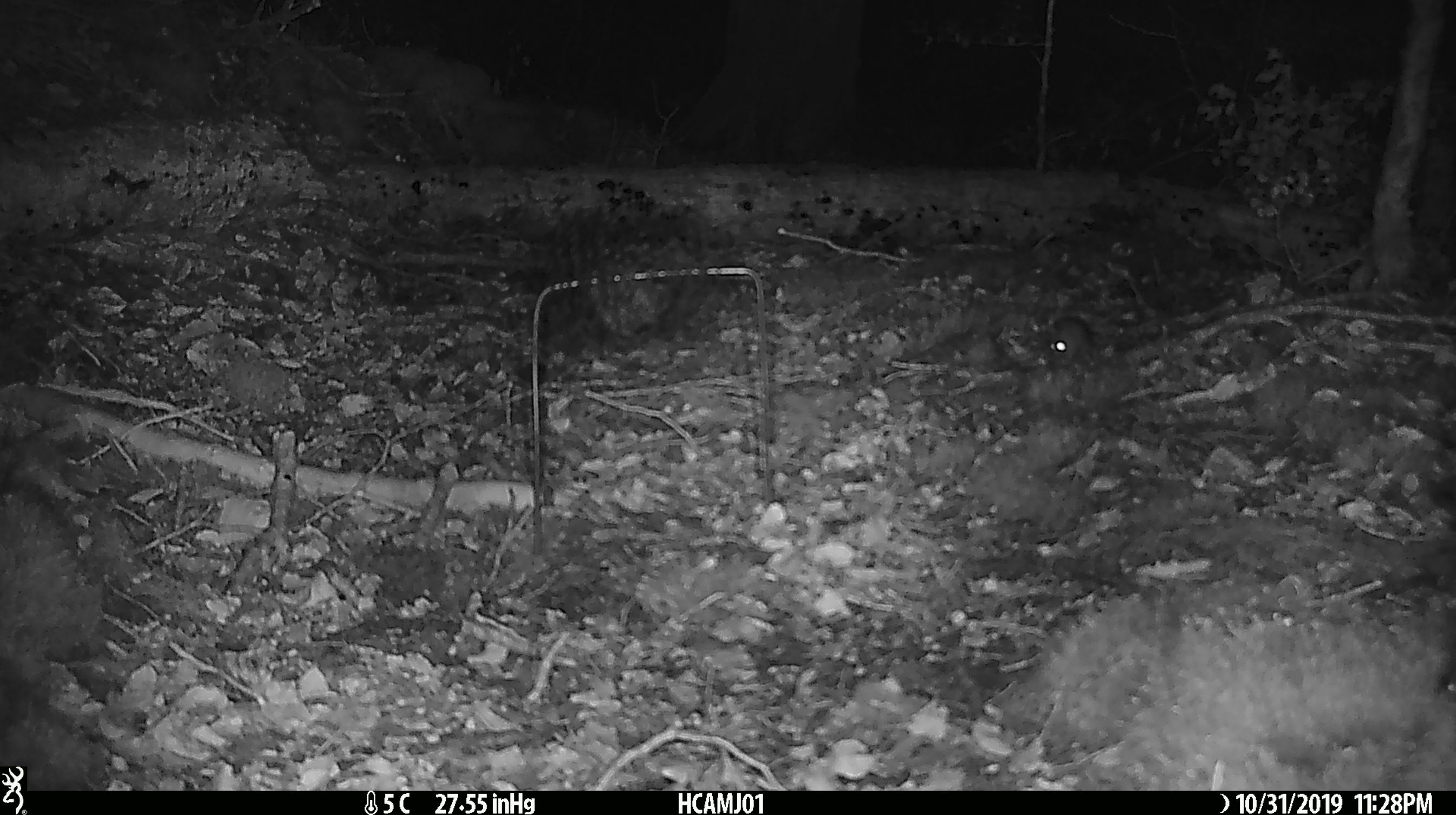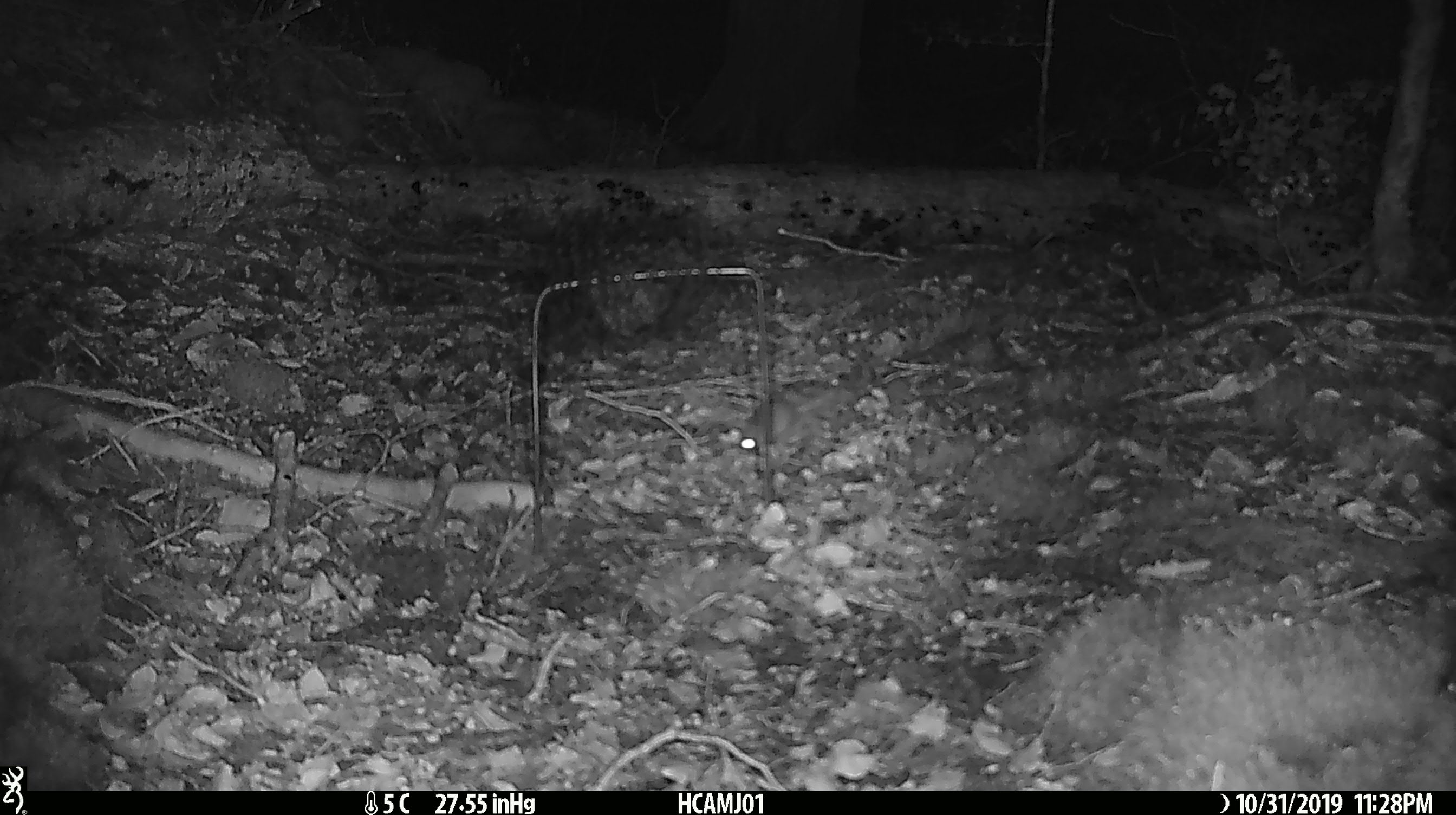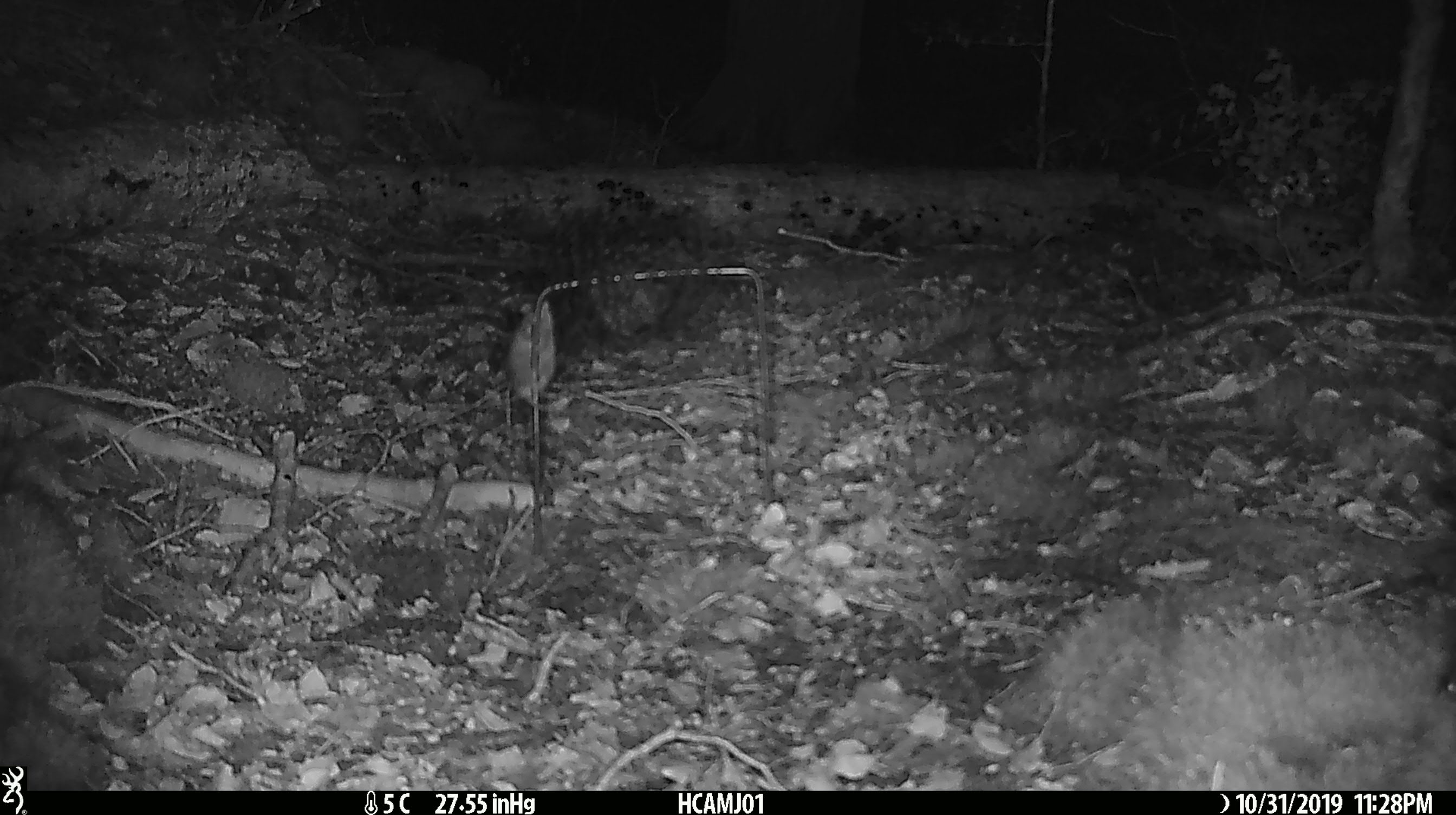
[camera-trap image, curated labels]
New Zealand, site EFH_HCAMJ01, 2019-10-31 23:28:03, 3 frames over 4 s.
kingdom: Animalia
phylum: Chordata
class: Mammalia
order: Rodentia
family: Muridae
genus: Mus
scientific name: Mus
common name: mouse